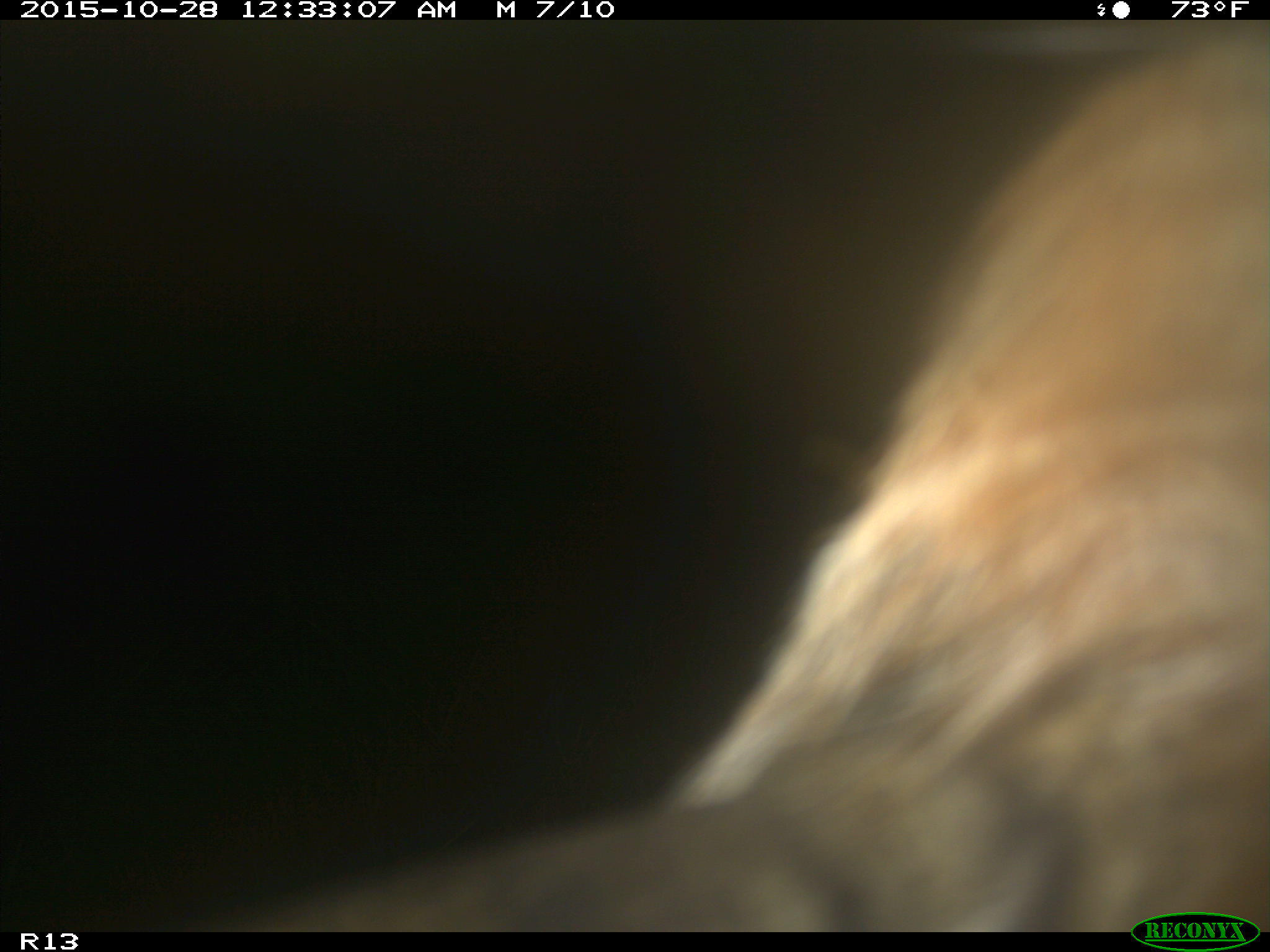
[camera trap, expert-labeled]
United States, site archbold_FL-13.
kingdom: Animalia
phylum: Chordata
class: Mammalia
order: Artiodactyla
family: Bovidae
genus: Bos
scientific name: Bos taurus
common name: domestic cow